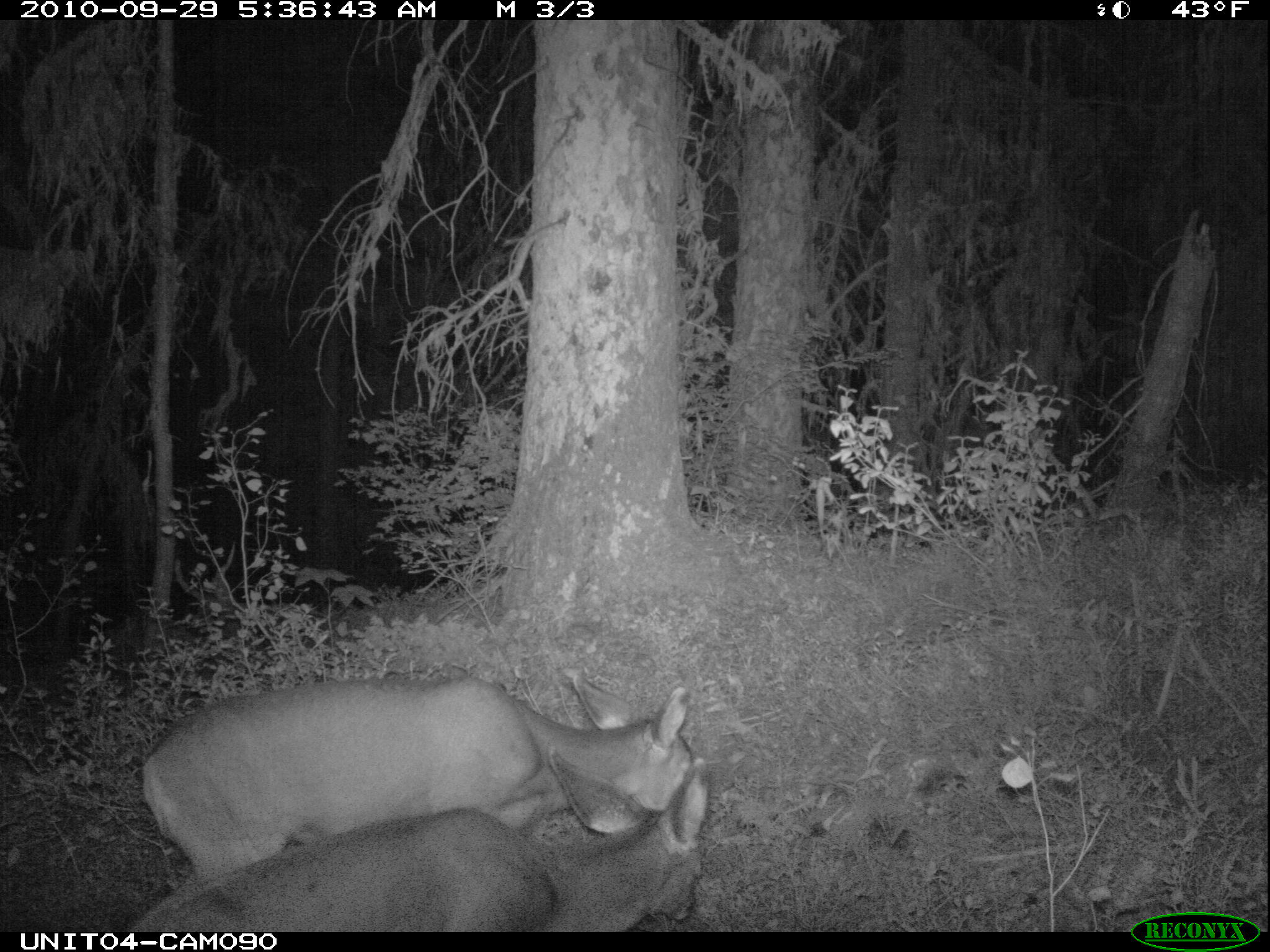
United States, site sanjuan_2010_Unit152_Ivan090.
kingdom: Animalia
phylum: Chordata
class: Mammalia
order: Artiodactyla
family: Cervidae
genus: Odocoileus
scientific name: Odocoileus hemionus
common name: mule deer